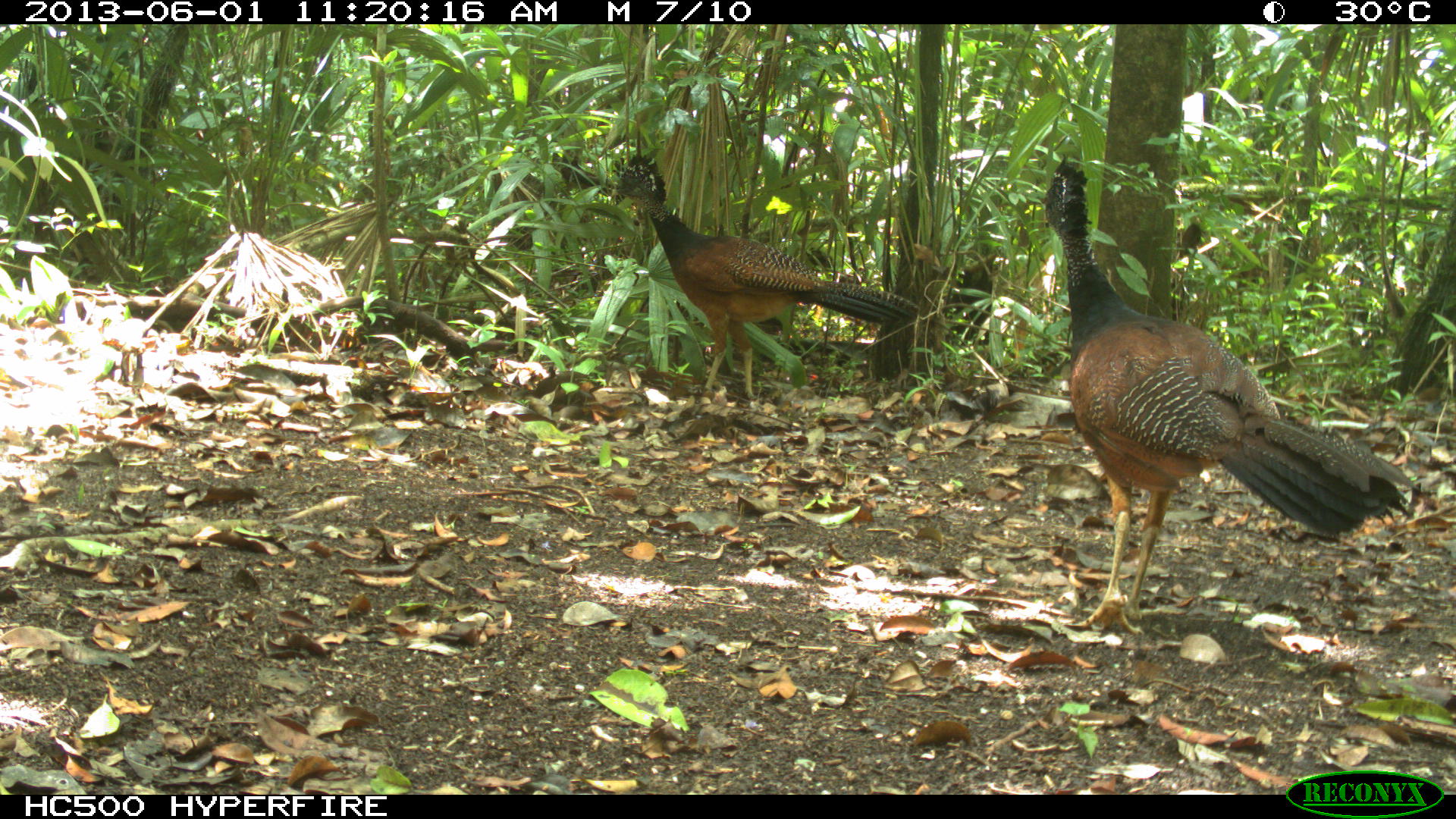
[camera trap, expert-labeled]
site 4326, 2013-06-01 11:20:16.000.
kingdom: Animalia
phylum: Chordata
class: Aves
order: Galliformes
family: Cracidae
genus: Crax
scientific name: Crax rubra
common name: great curassow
Crax rubra (great curassow), count 3.